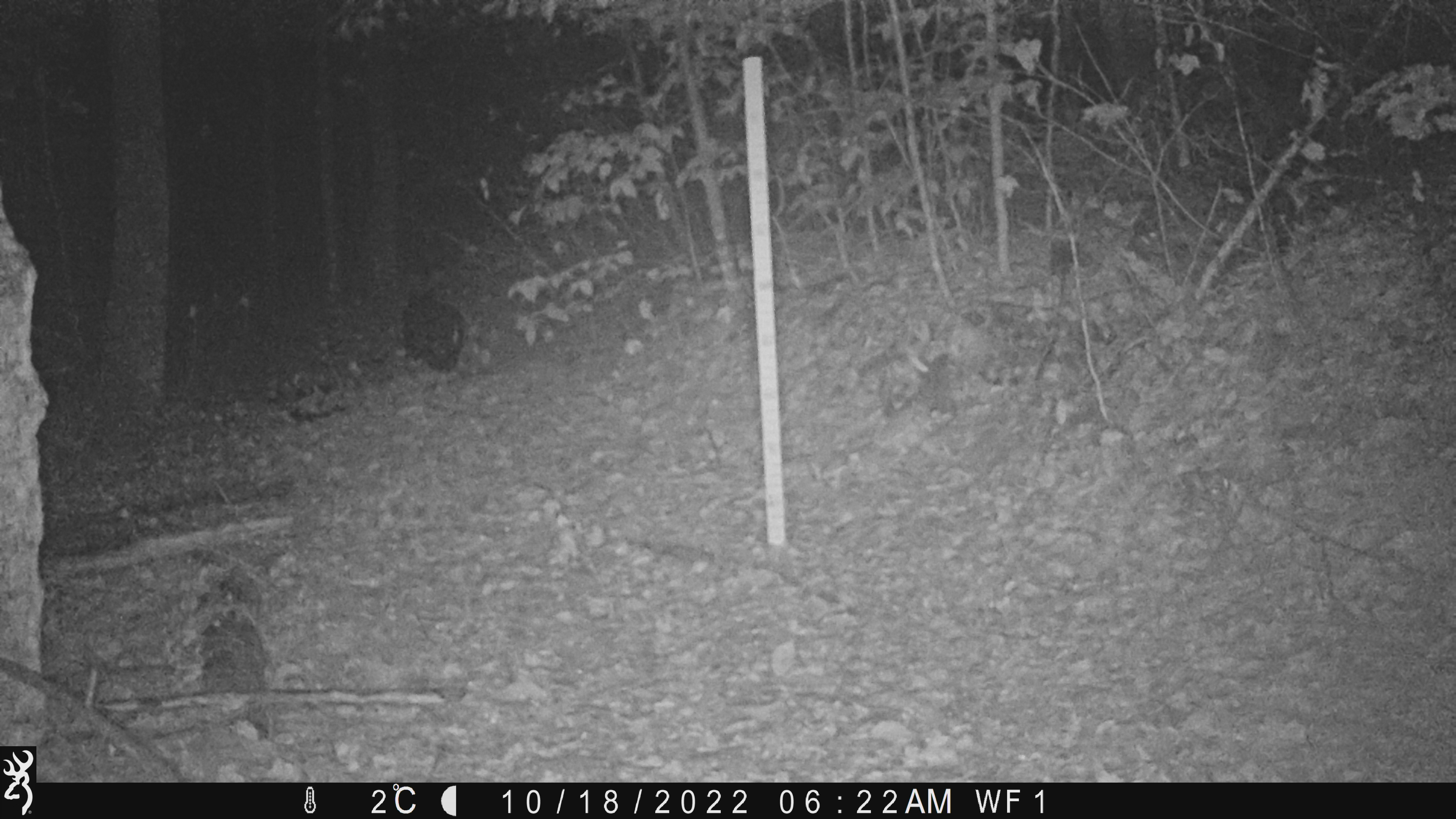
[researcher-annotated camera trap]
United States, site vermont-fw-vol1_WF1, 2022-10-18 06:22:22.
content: unidentified animal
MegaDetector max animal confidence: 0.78